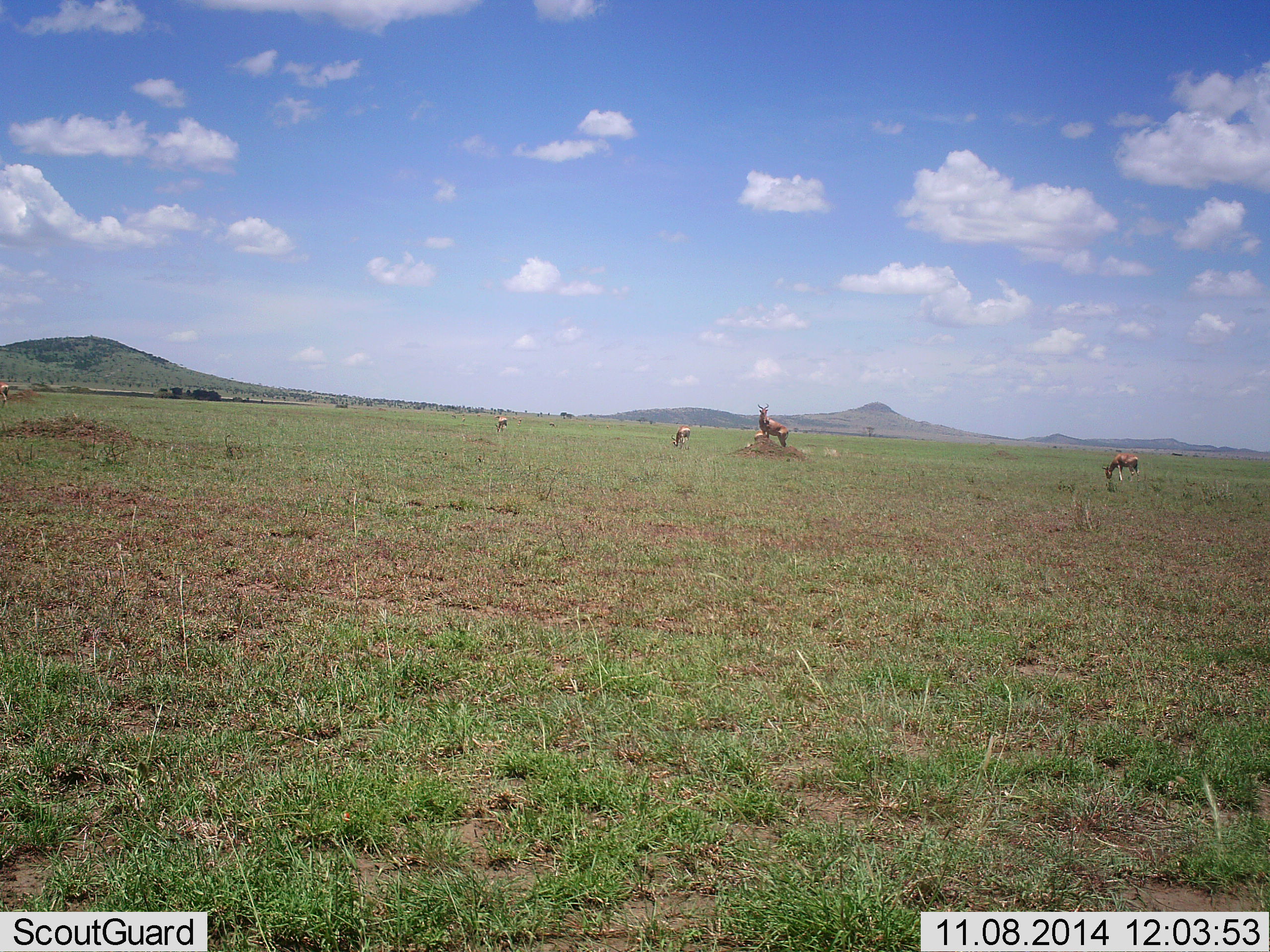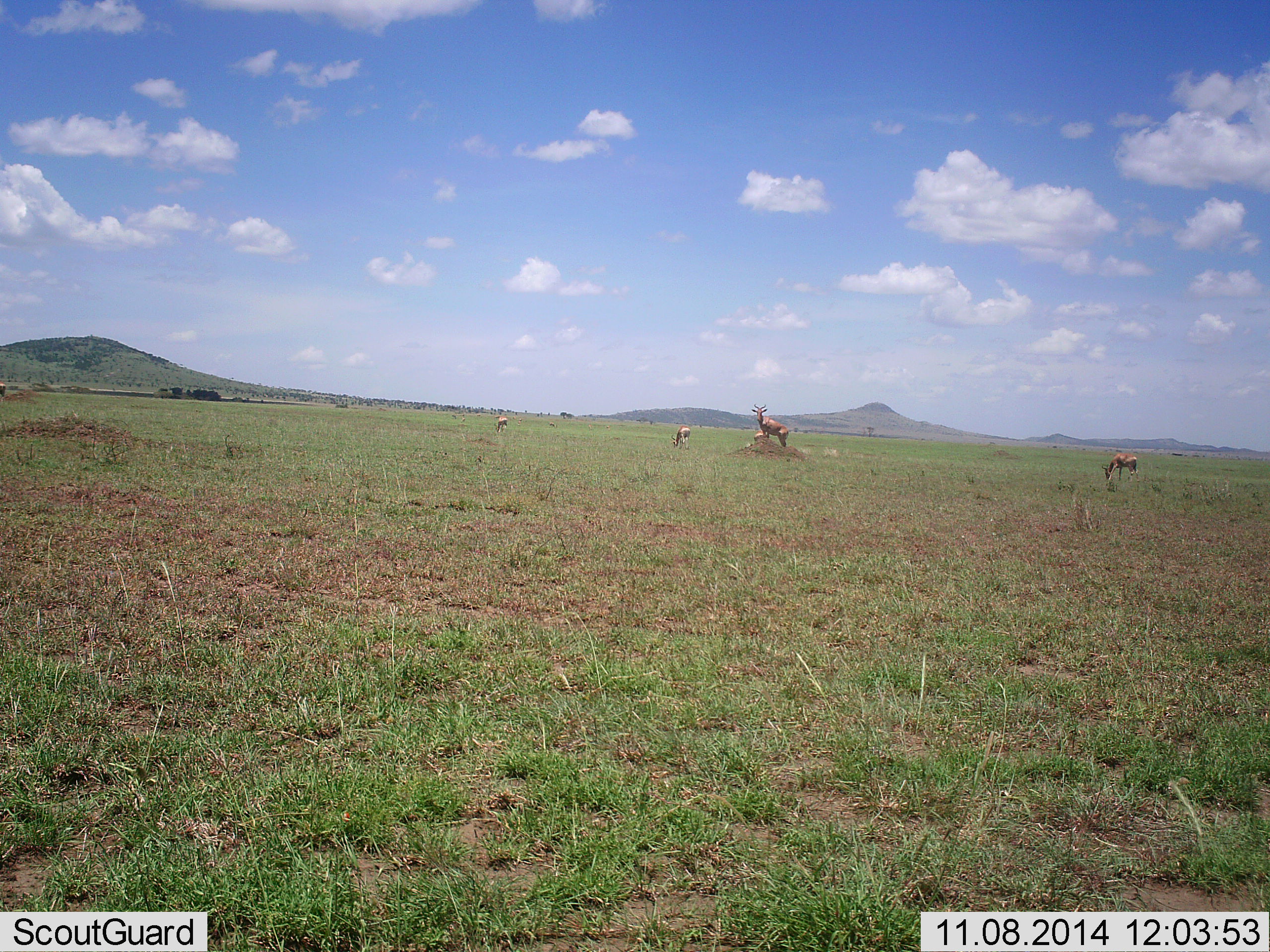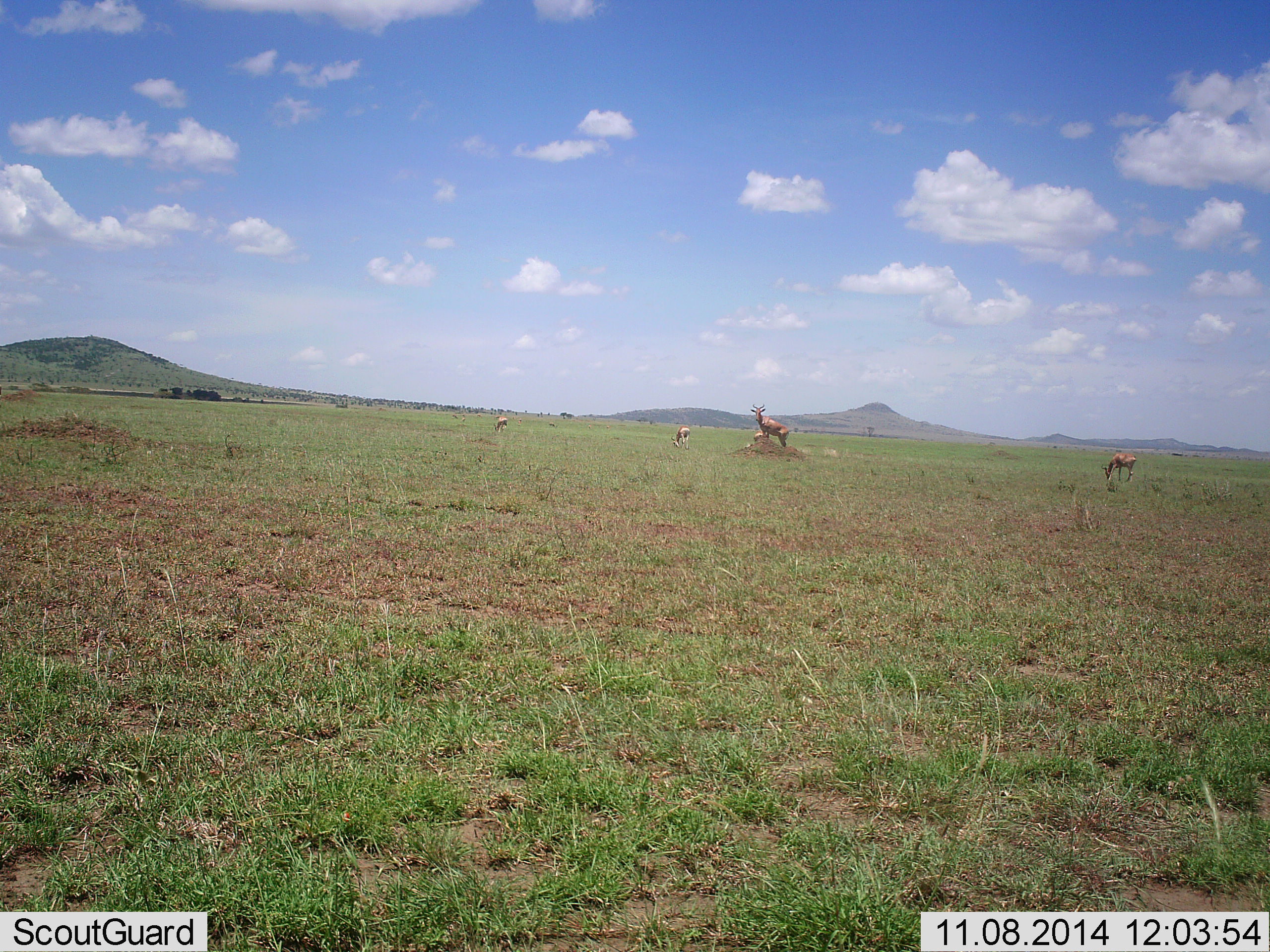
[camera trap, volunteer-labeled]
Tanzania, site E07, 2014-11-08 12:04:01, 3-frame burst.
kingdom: Animalia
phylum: Chordata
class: Mammalia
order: Artiodactyla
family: Bovidae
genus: Alcelaphus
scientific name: Alcelaphus buselaphus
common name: hartebeest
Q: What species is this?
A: Hartebeest (Alcelaphus buselaphus).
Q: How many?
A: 4.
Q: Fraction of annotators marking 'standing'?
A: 82%.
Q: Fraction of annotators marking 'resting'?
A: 0%.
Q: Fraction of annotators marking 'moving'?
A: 9%.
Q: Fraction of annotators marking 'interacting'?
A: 0%.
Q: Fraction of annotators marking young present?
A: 0%.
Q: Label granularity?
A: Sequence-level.